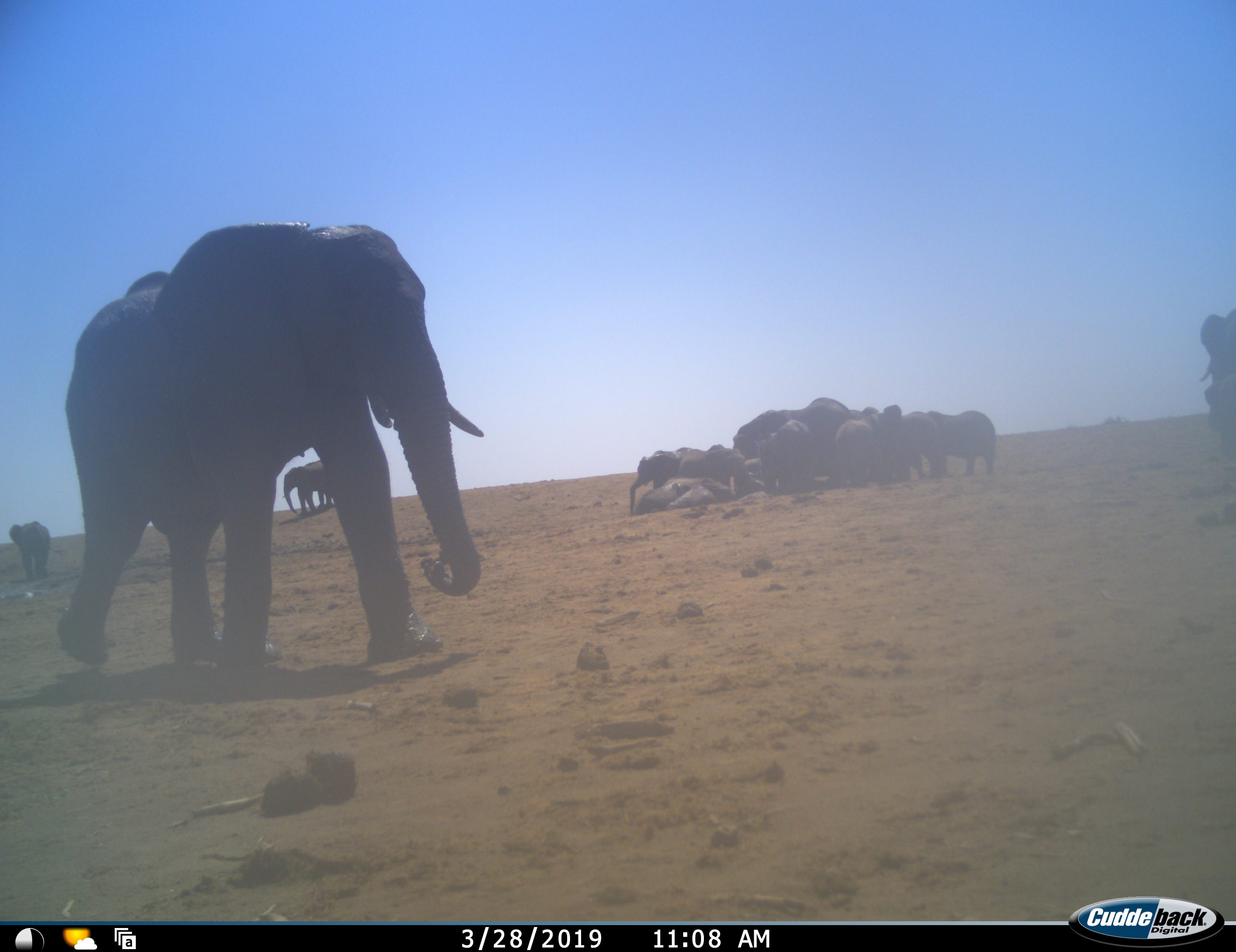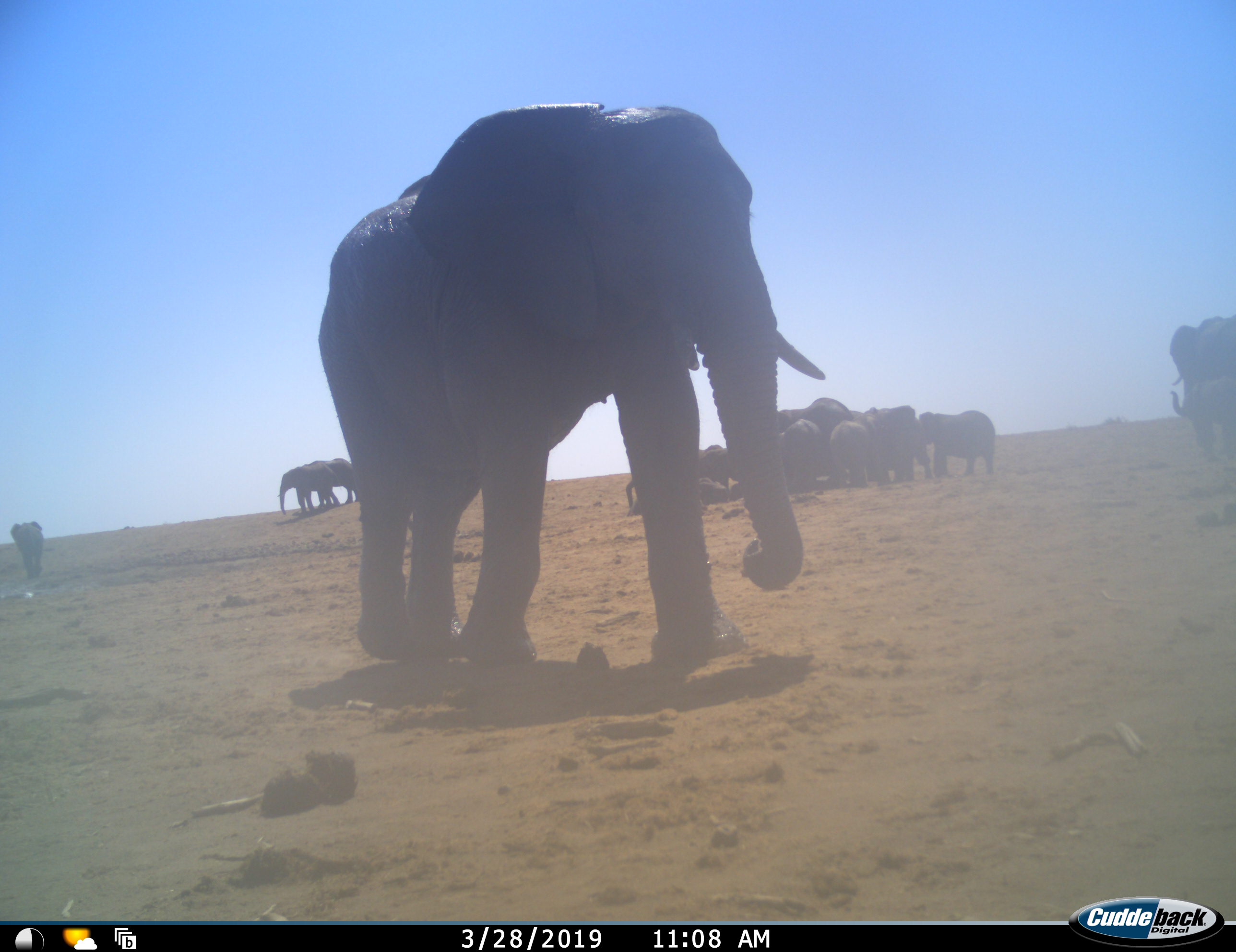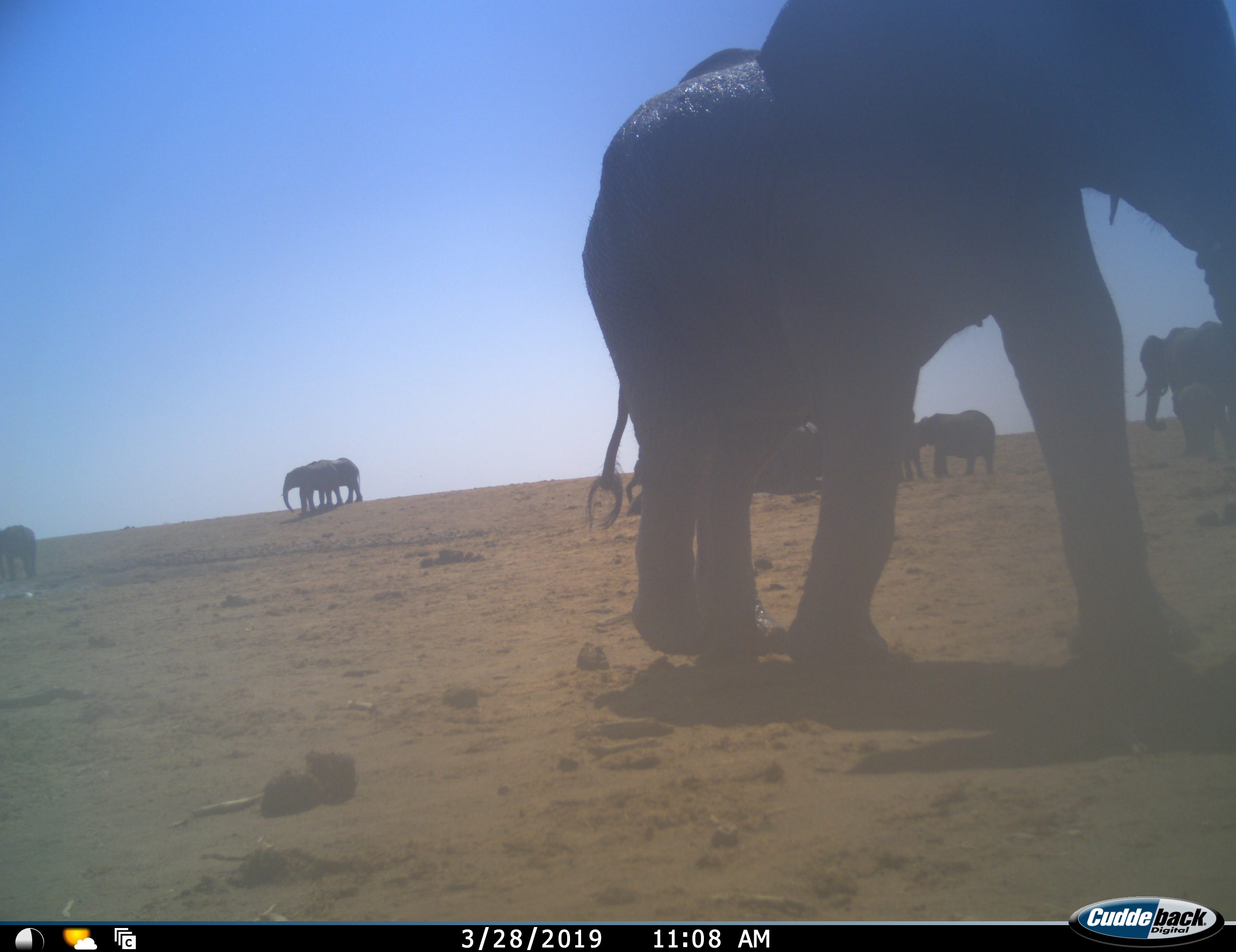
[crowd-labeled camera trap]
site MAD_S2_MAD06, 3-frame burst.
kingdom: Animalia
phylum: Chordata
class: Mammalia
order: Proboscidea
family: Elephantidae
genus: Loxodonta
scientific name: Loxodonta africana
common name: african bush elephant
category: elephant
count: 11-50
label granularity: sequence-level